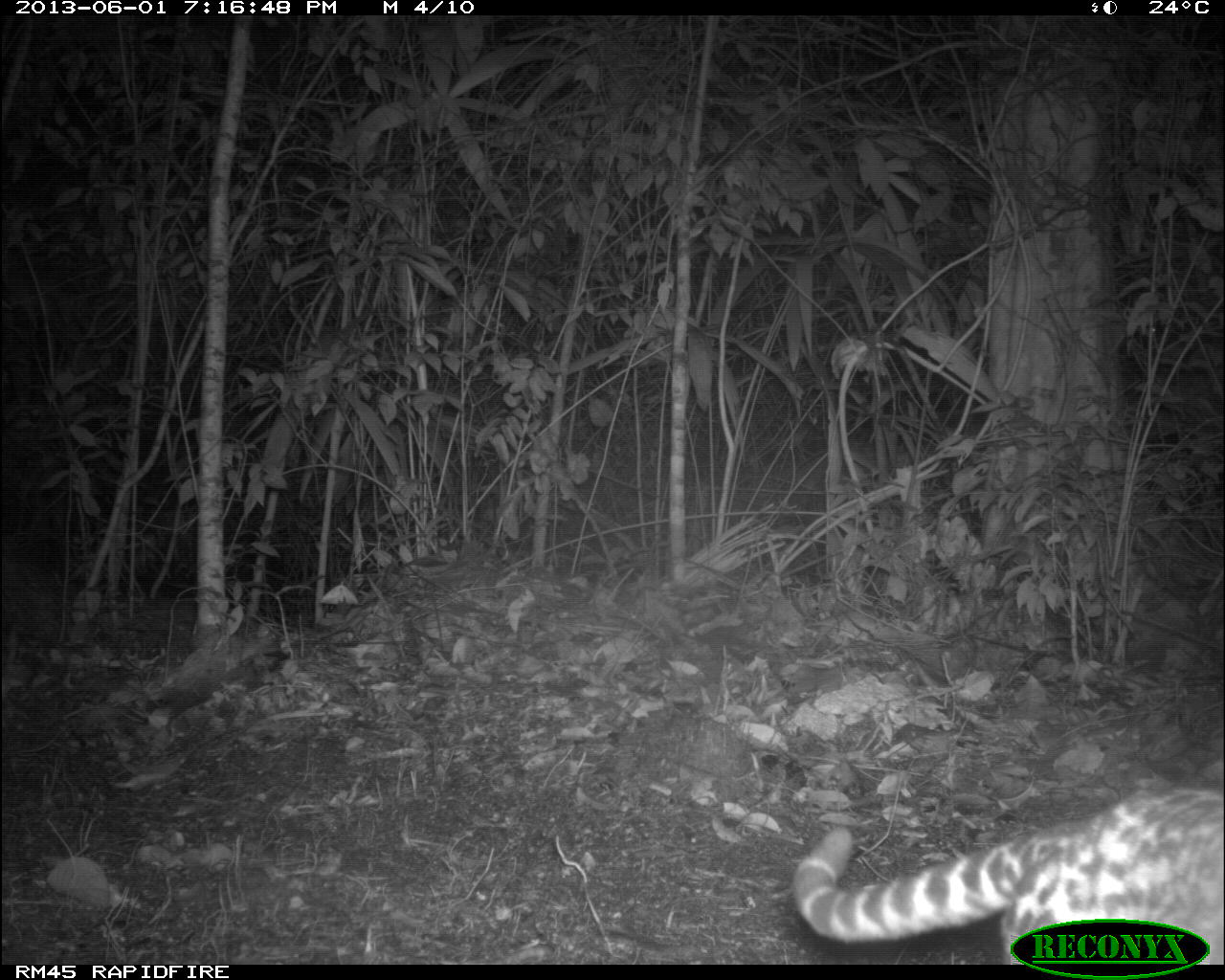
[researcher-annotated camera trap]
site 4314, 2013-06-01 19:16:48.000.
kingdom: Animalia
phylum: Chordata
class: Mammalia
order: Carnivora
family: Felidae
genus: Leopardus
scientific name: Leopardus pardalis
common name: ocelot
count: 1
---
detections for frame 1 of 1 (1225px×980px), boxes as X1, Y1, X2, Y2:
leopardus pardalis: 793, 784, 1222, 965